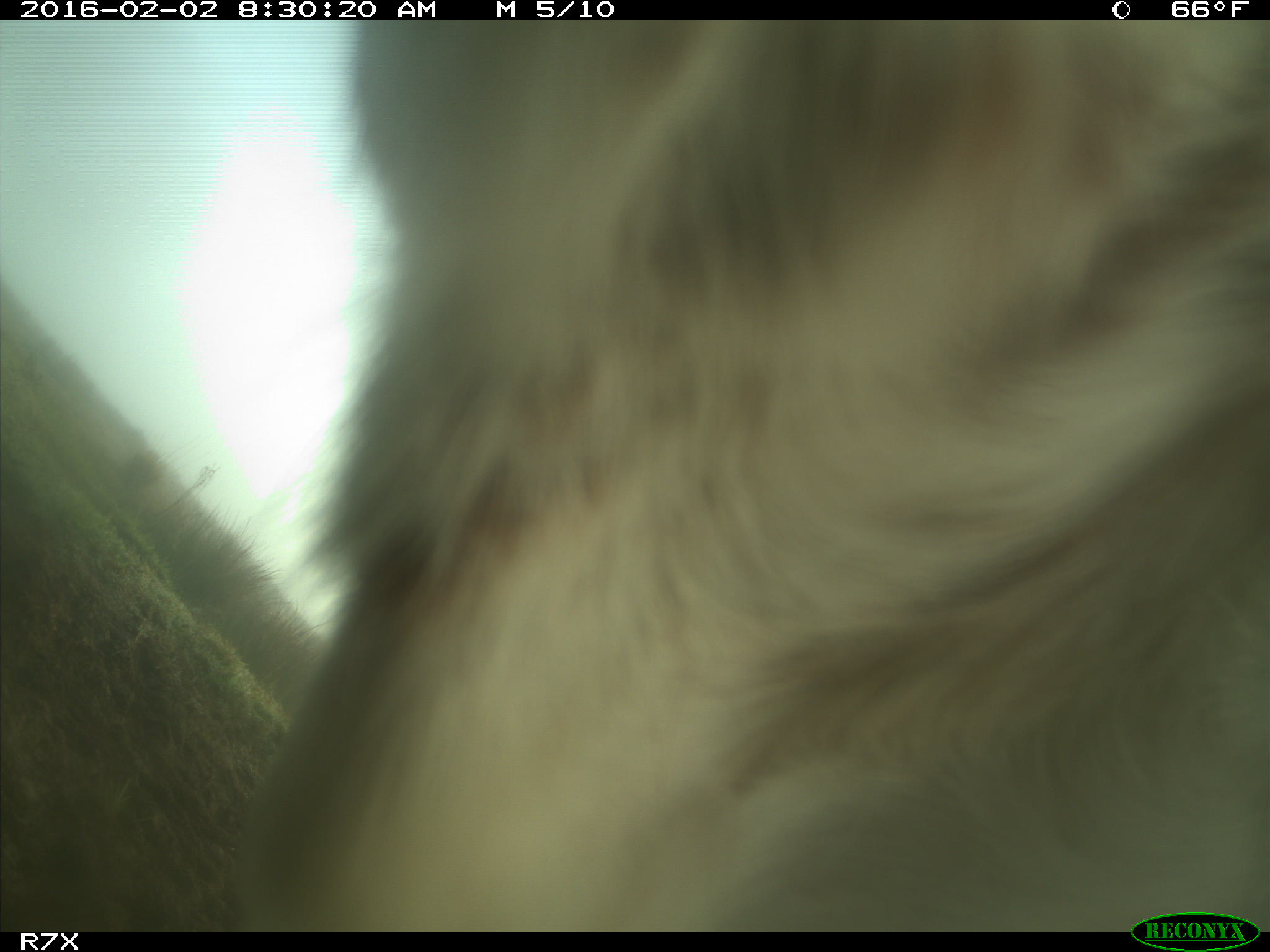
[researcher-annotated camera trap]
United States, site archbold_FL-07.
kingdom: Animalia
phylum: Chordata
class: Mammalia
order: Artiodactyla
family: Bovidae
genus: Bos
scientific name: Bos taurus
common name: domestic cow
Bos taurus (domestic cow).